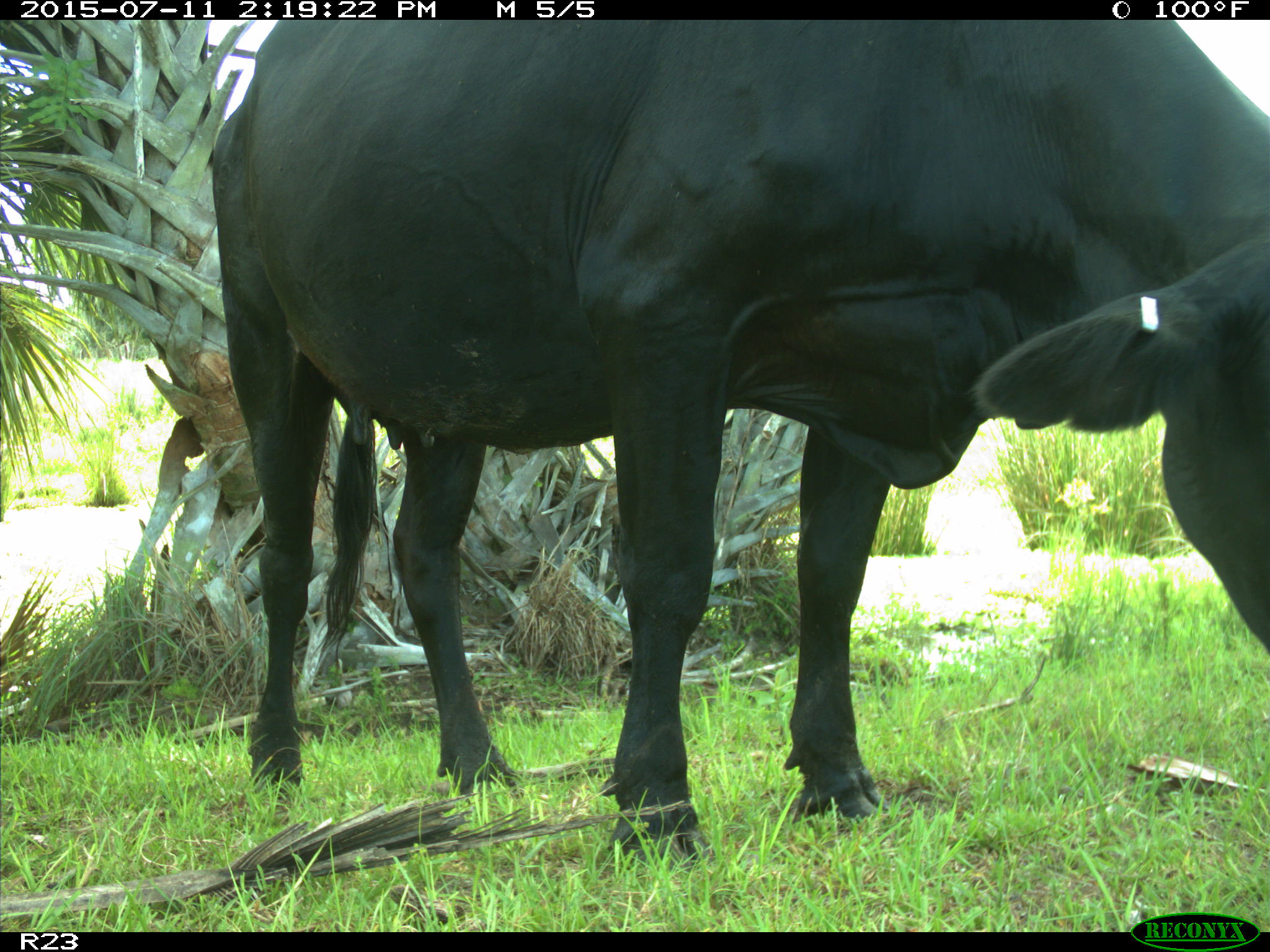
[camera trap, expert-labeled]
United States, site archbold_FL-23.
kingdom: Animalia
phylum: Chordata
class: Mammalia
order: Artiodactyla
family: Bovidae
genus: Bos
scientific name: Bos taurus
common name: domestic cow